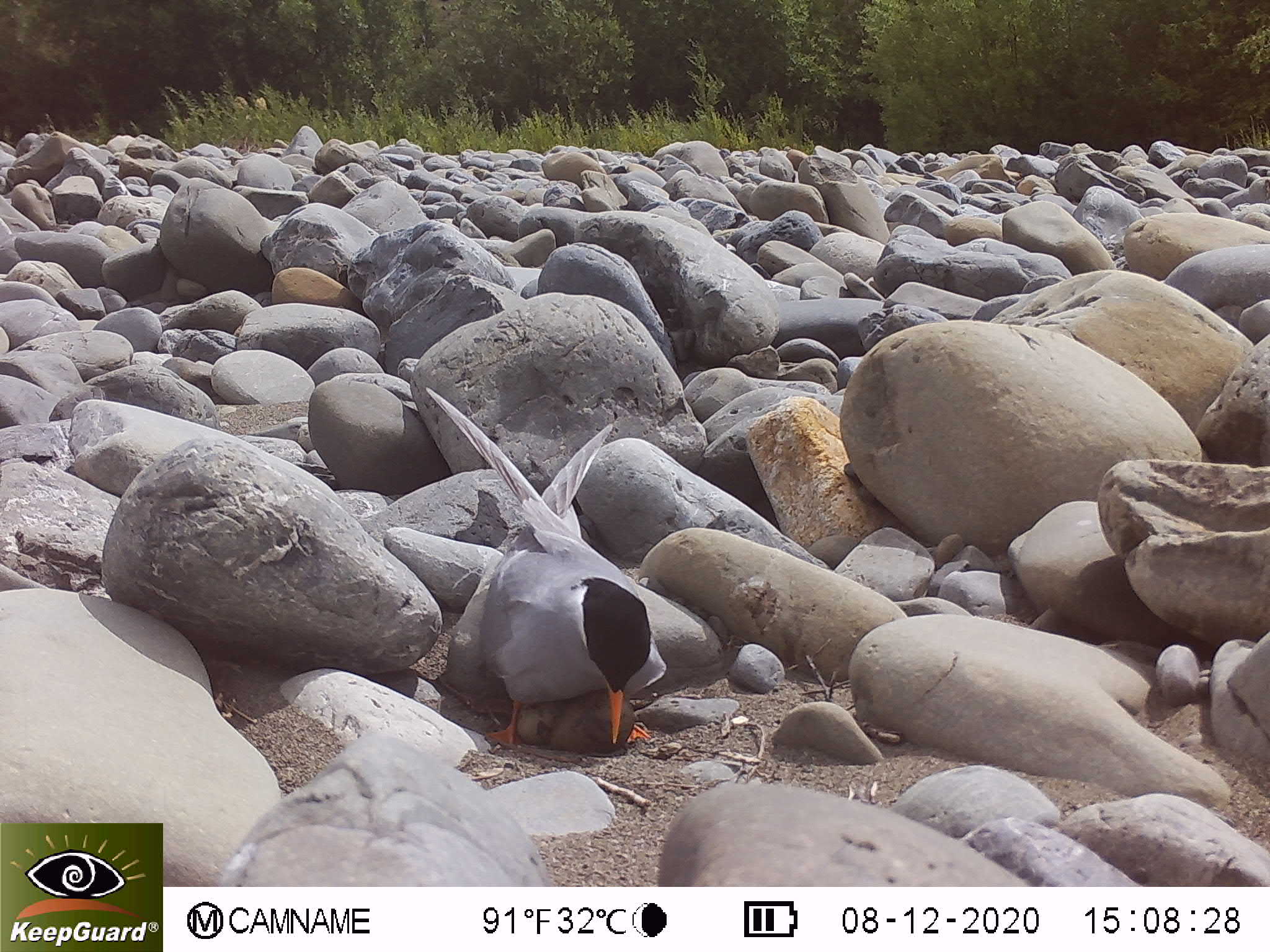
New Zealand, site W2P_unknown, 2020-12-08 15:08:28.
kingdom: Animalia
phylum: Chordata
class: Aves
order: Charadriiformes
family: Laridae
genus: Chlidonias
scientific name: Chlidonias albostriatus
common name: black-fronted tern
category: black fronted tern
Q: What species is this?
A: Black fronted tern (black-fronted tern) (Chlidonias albostriatus).